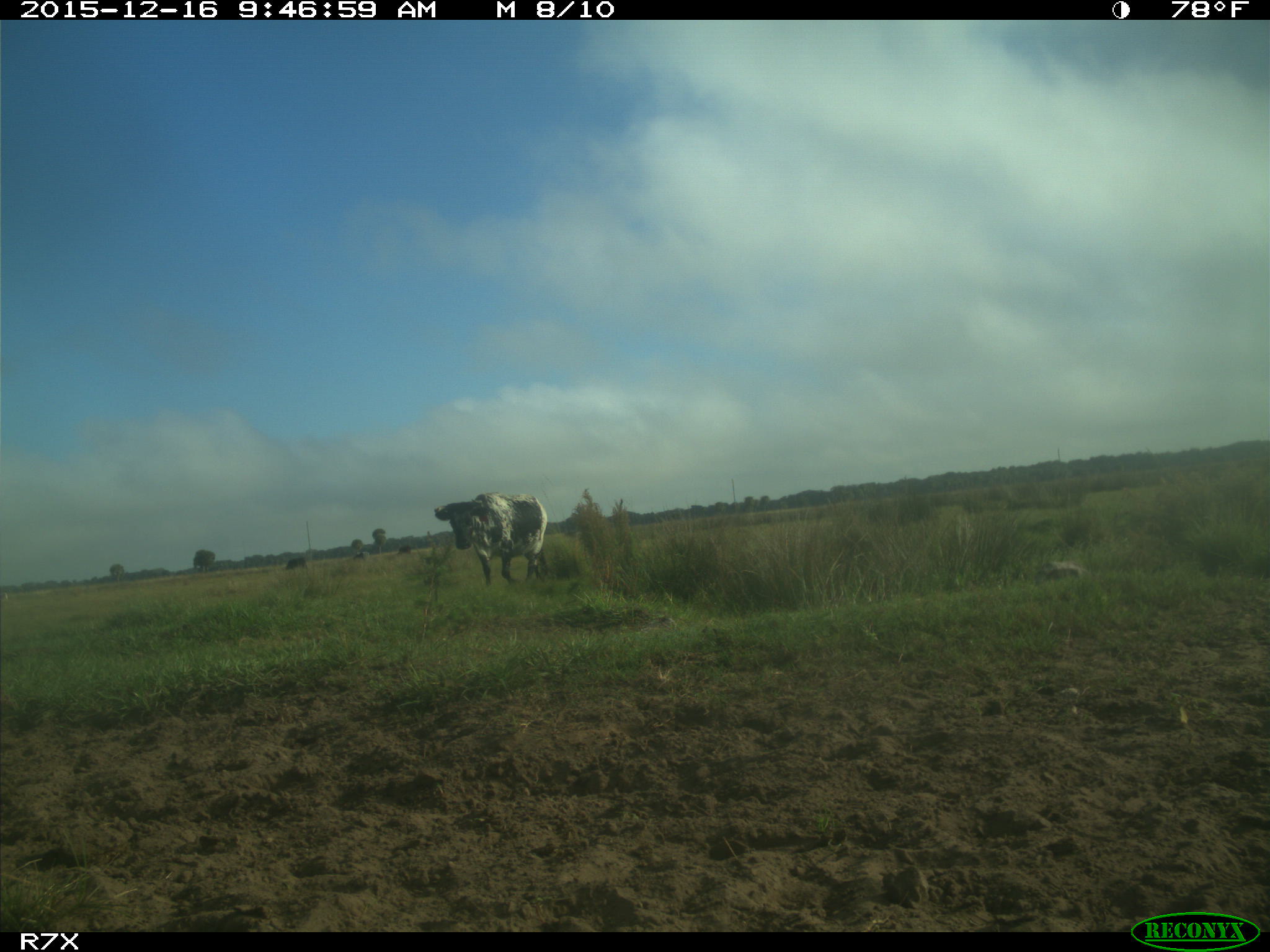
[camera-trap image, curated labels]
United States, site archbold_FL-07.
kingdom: Animalia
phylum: Chordata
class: Mammalia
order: Artiodactyla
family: Bovidae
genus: Bos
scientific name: Bos taurus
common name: domestic cow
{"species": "Bos taurus (domestic cow)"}